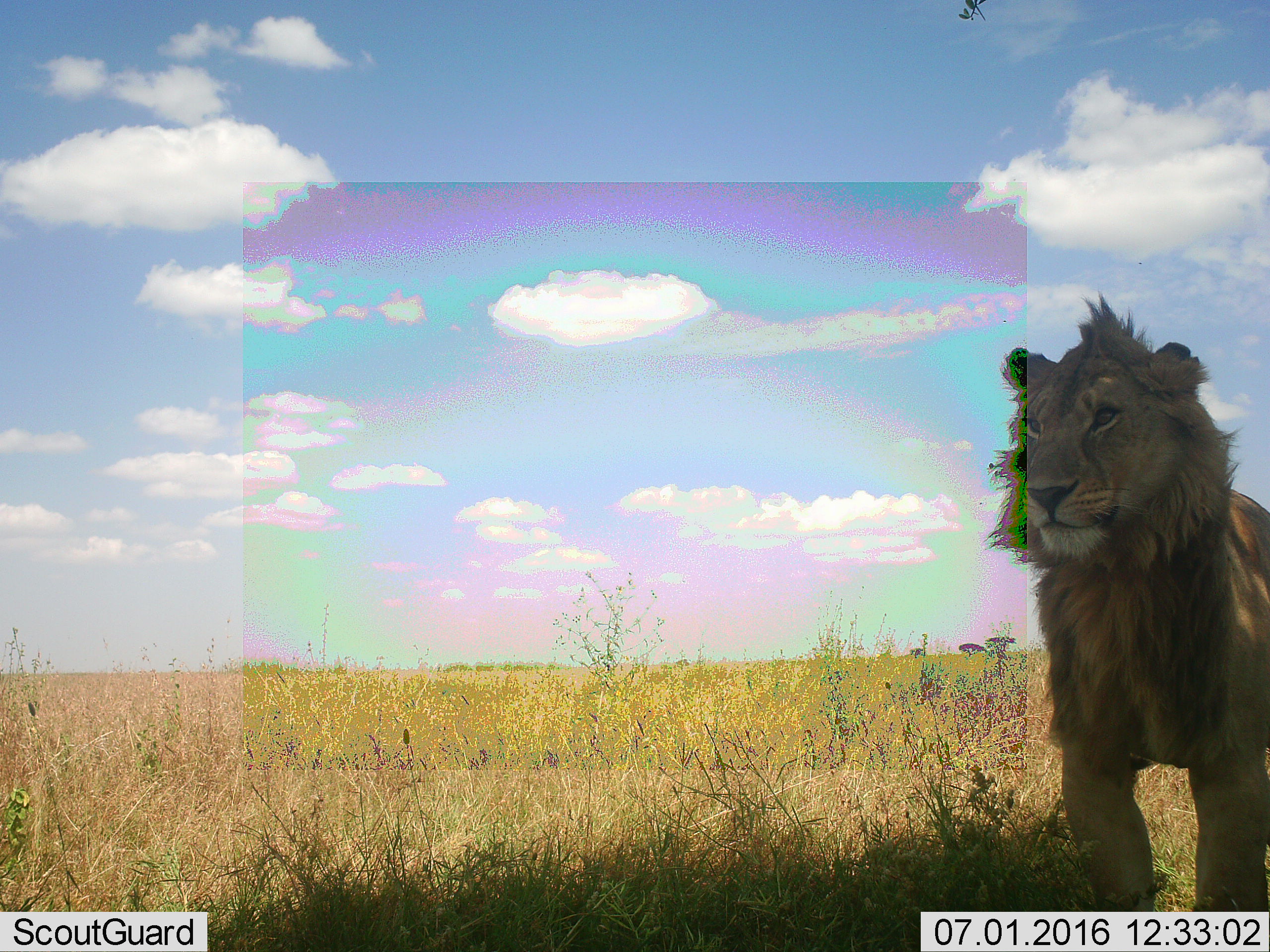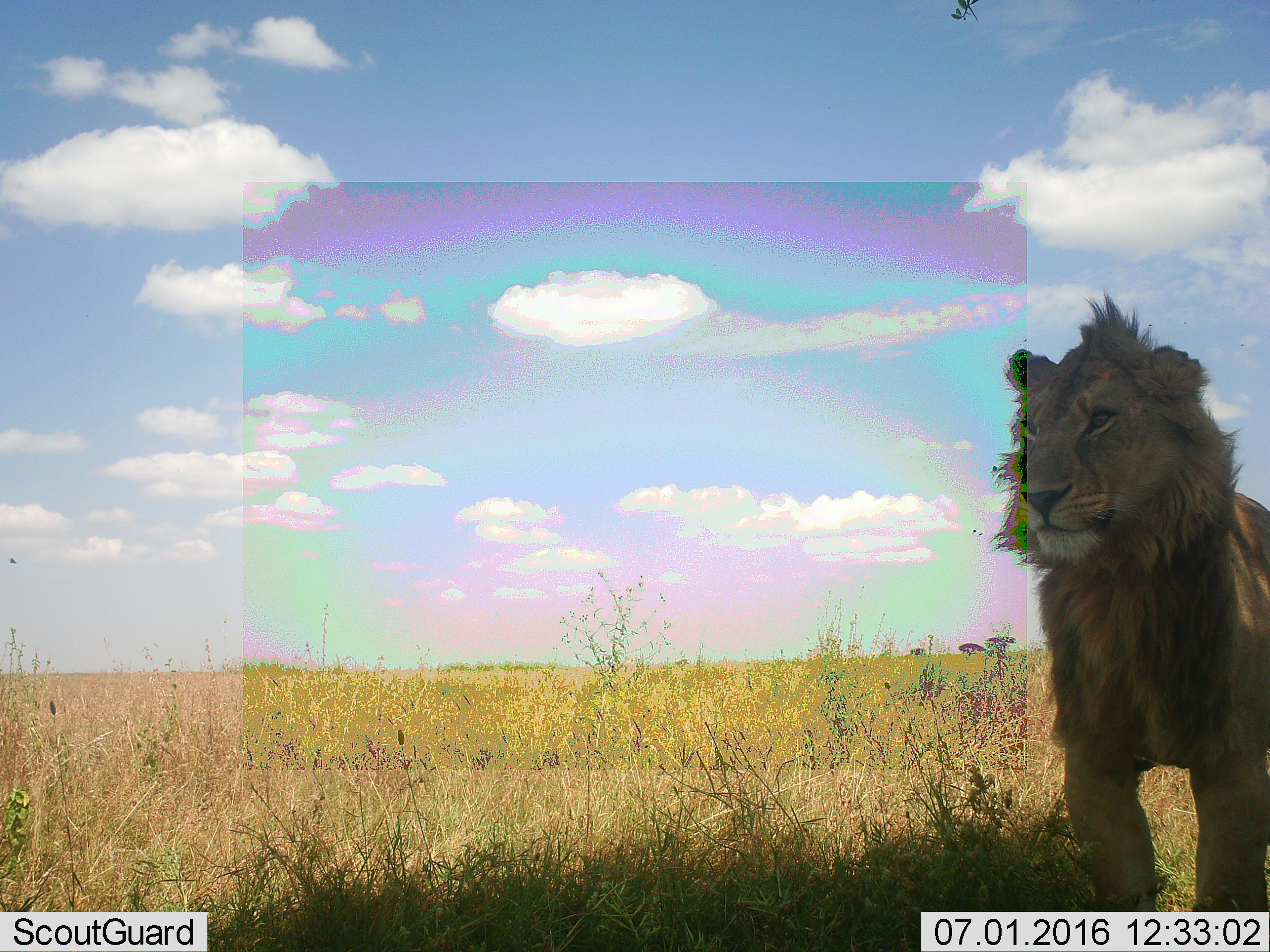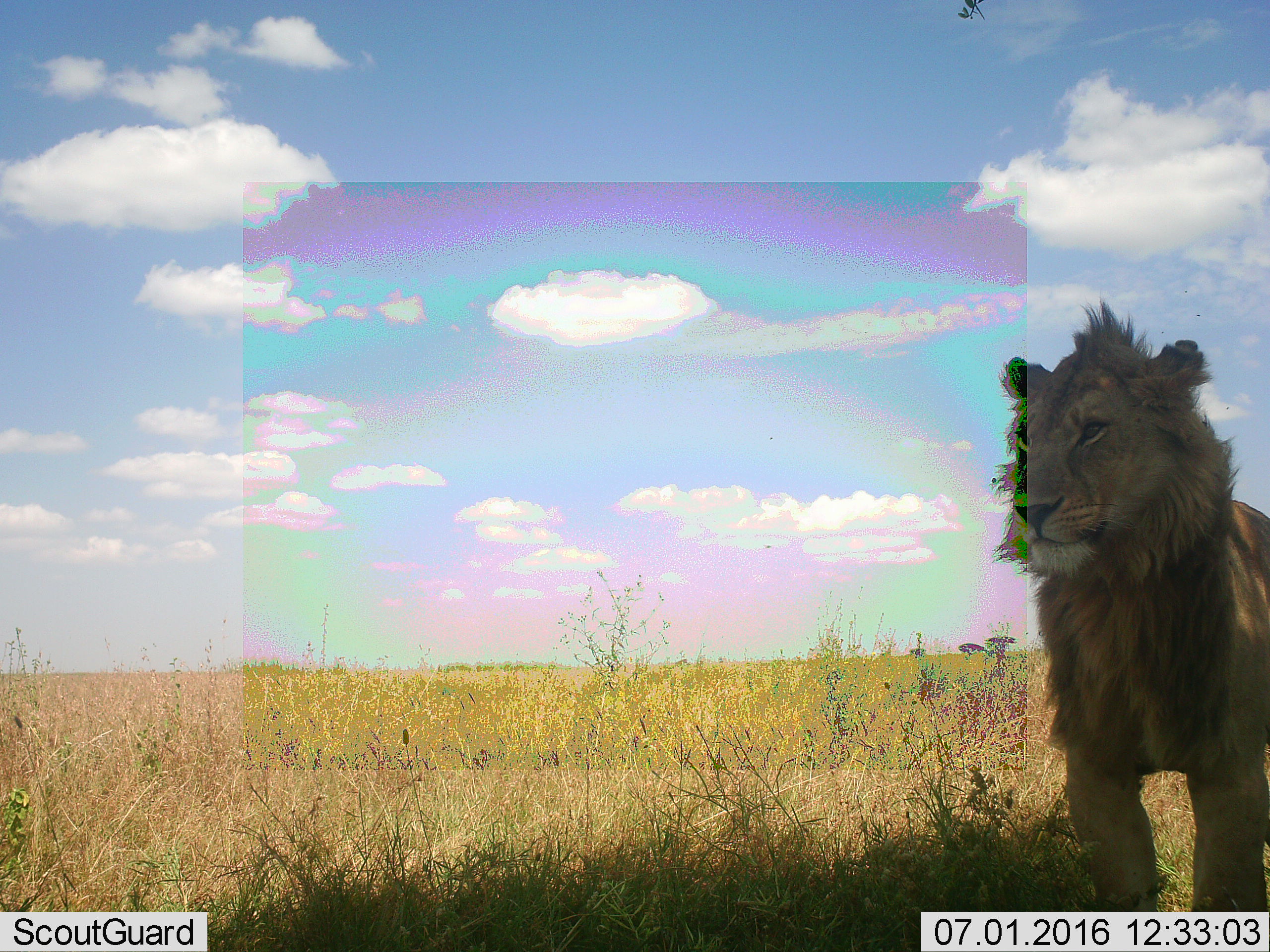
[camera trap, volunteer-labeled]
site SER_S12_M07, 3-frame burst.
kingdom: Animalia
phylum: Chordata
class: Mammalia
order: Carnivora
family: Felidae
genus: Panthera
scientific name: Panthera leo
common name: lion male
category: lionmale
Lionmale (lion male) (Panthera leo), count 1. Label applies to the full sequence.